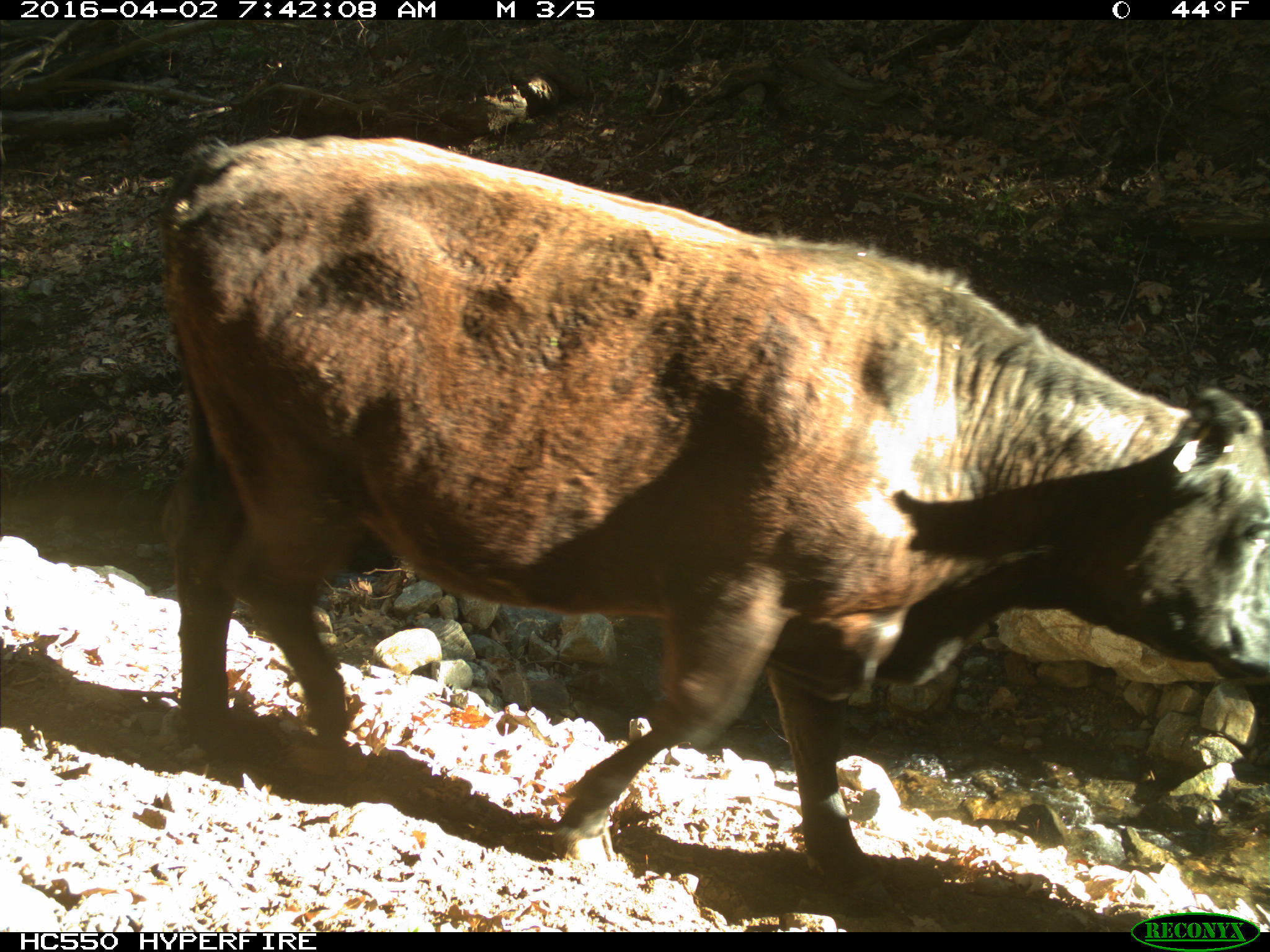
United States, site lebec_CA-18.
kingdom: Animalia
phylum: Chordata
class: Mammalia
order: Artiodactyla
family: Bovidae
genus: Bos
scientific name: Bos taurus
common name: domestic cow